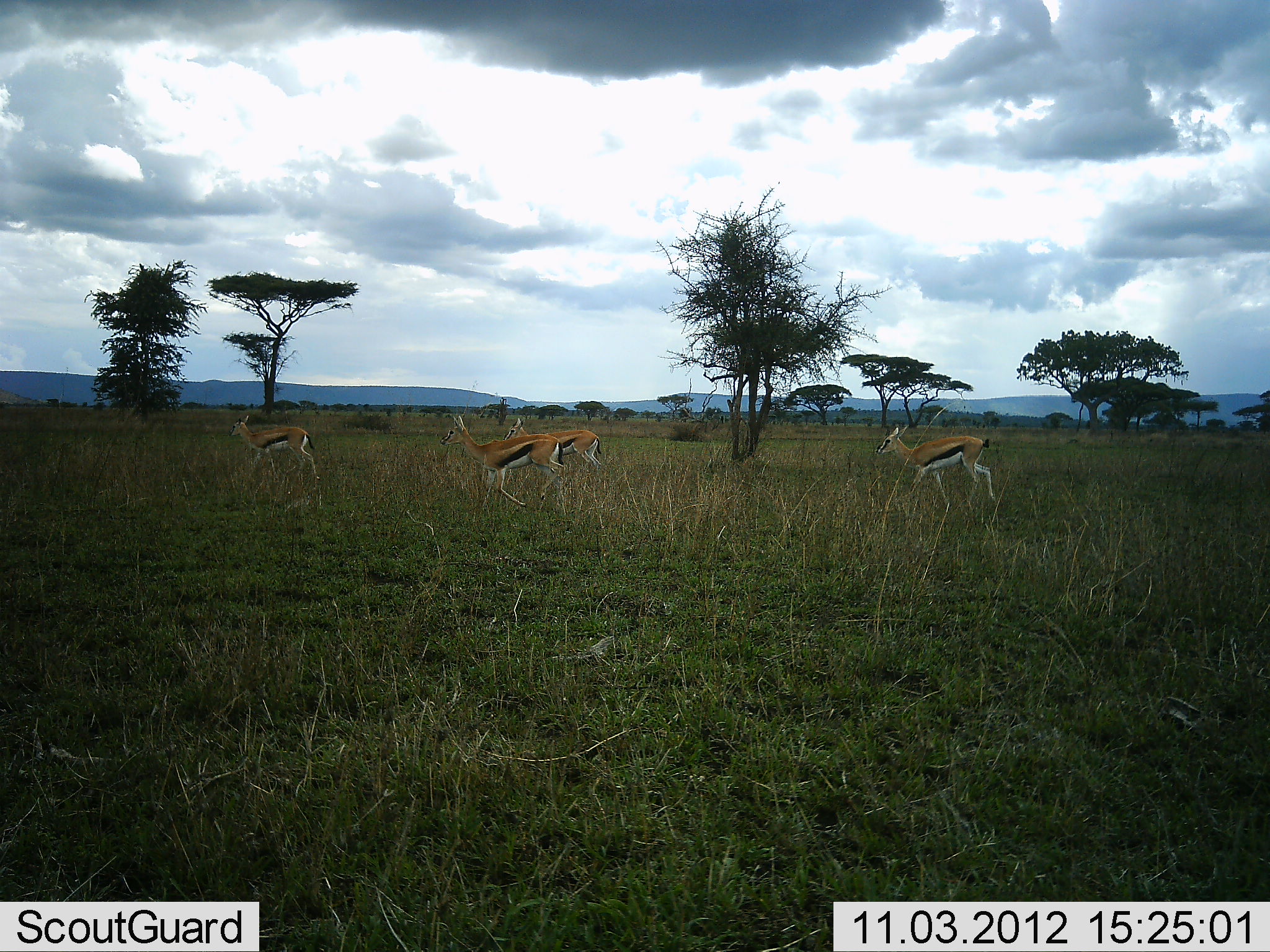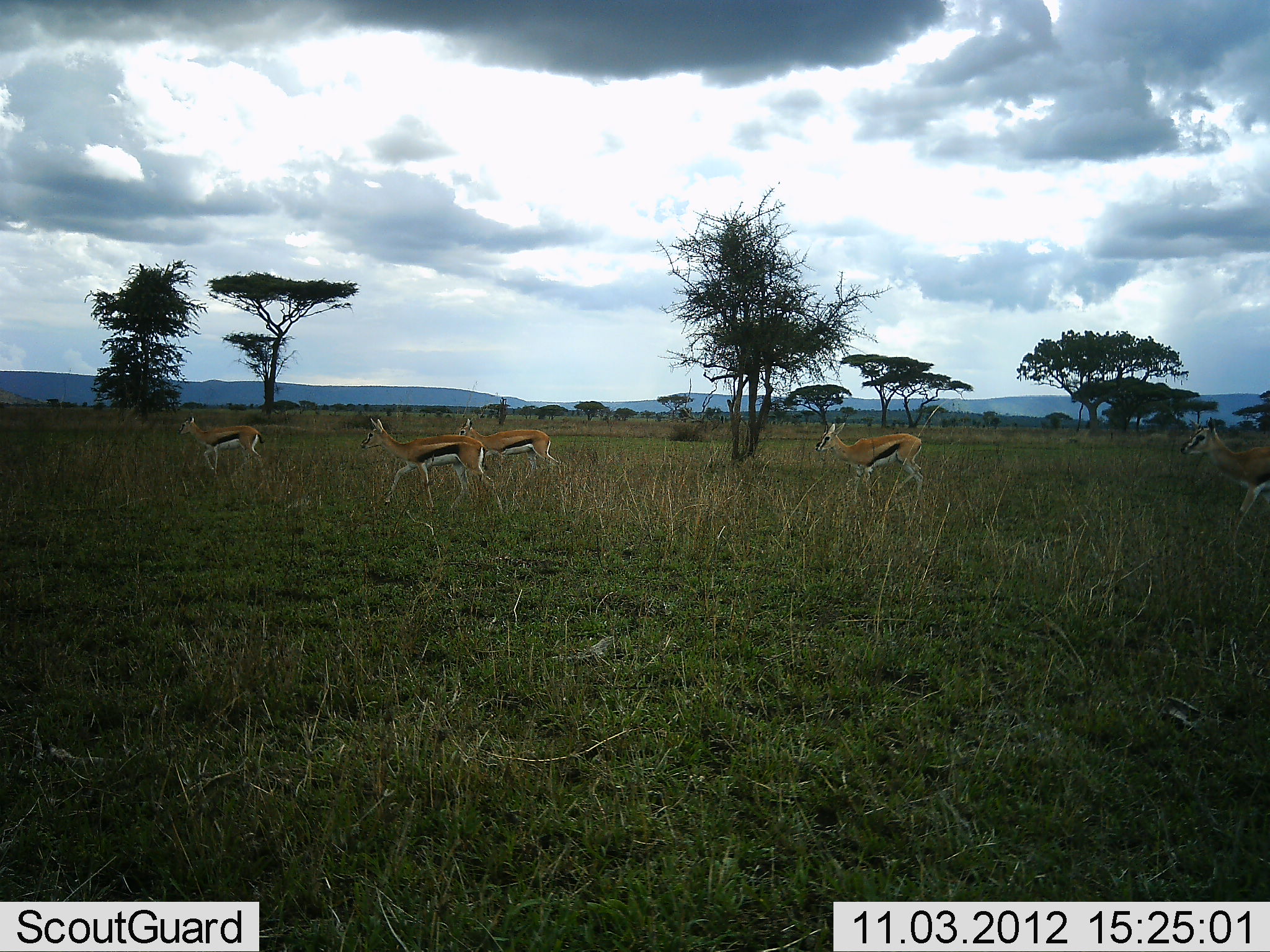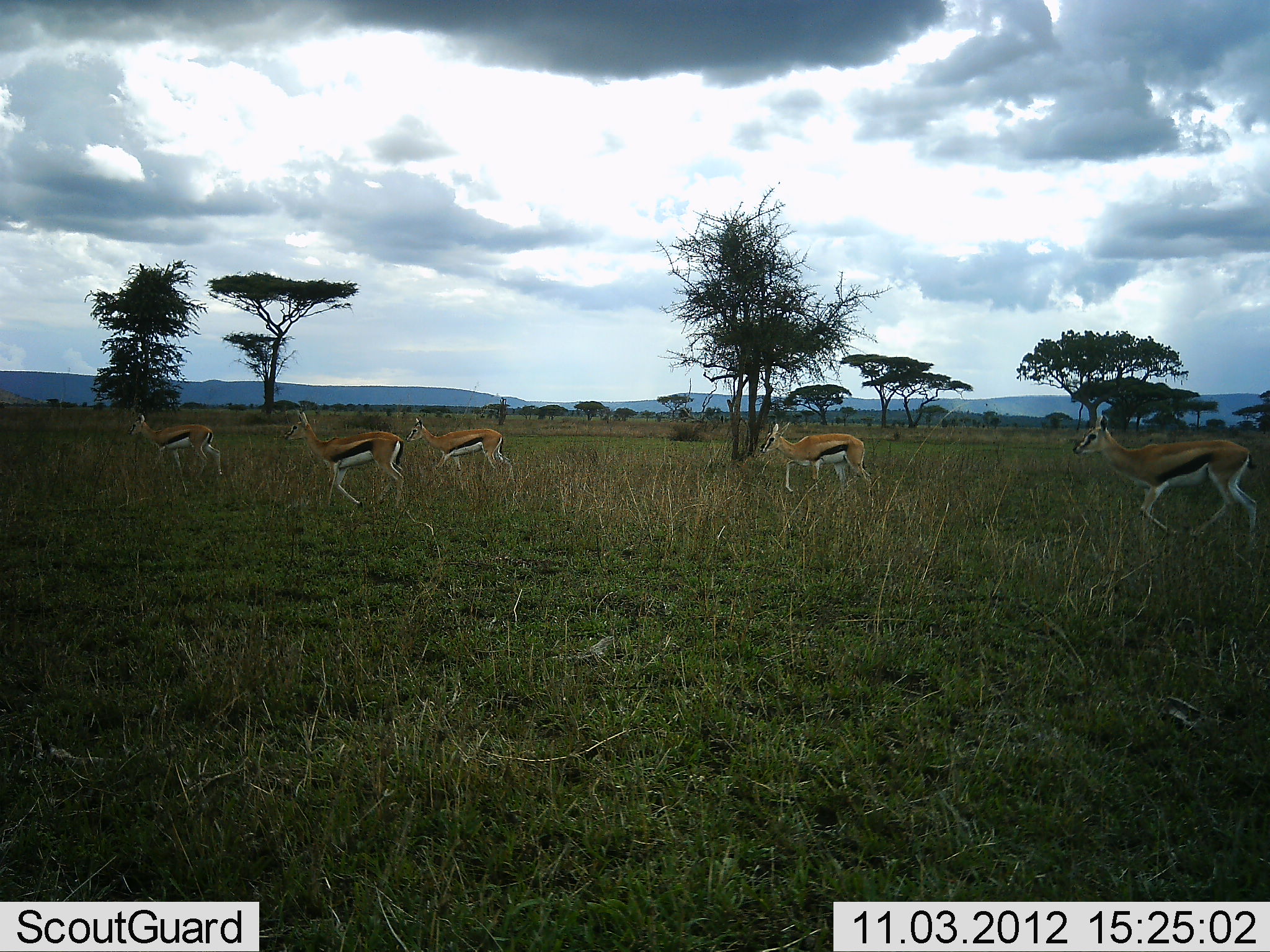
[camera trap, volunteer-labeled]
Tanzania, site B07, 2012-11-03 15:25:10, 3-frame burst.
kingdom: Animalia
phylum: Chordata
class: Mammalia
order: Artiodactyla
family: Bovidae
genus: Eudorcas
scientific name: Eudorcas thomsonii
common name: thomson's gazelle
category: gazellethomsons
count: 5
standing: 0%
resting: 0%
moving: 100%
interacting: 0%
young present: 0%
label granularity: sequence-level